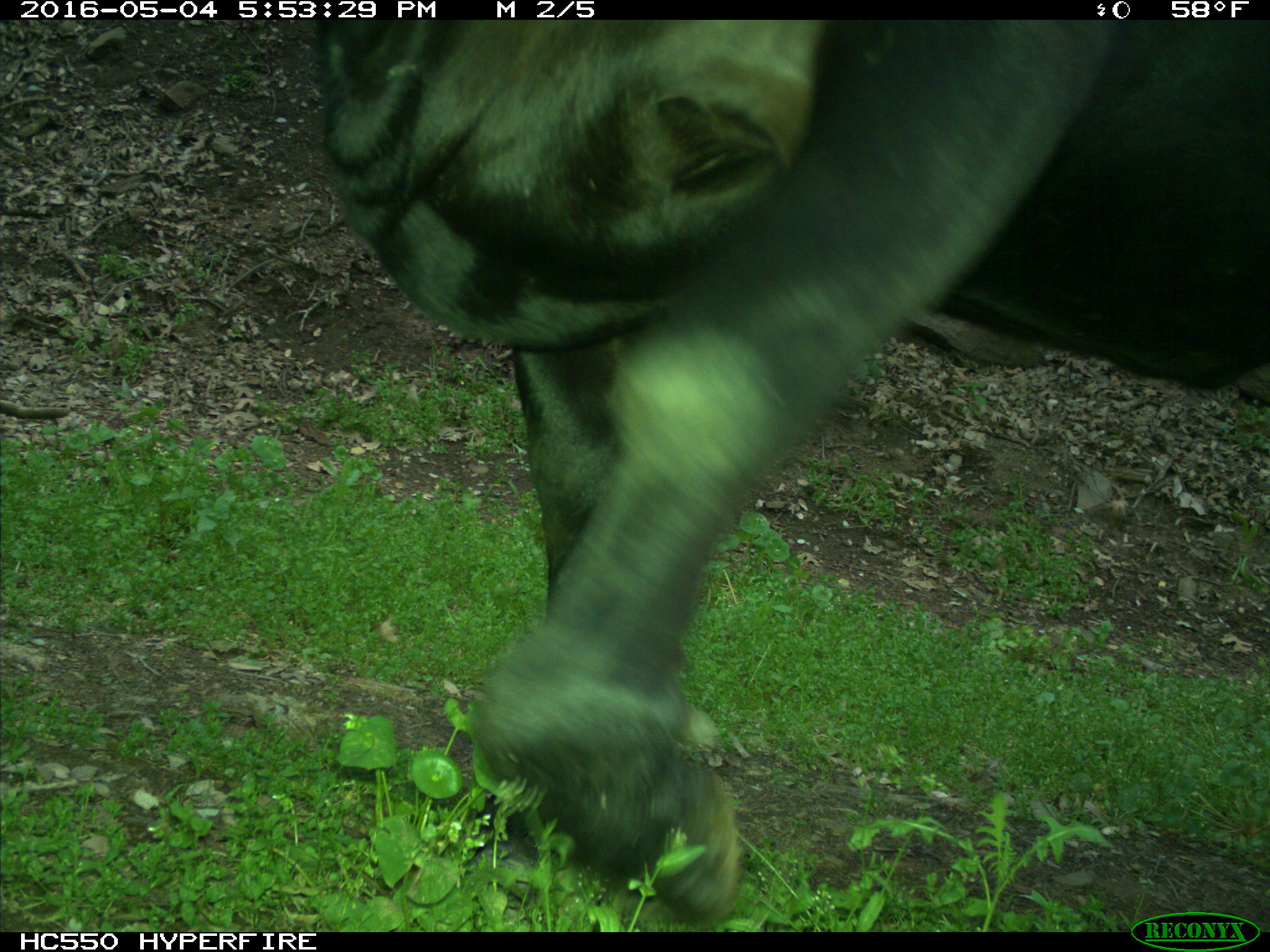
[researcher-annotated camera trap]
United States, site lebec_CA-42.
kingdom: Animalia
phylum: Chordata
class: Mammalia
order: Artiodactyla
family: Bovidae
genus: Bos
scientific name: Bos taurus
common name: domestic cow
Bos taurus (domestic cow).